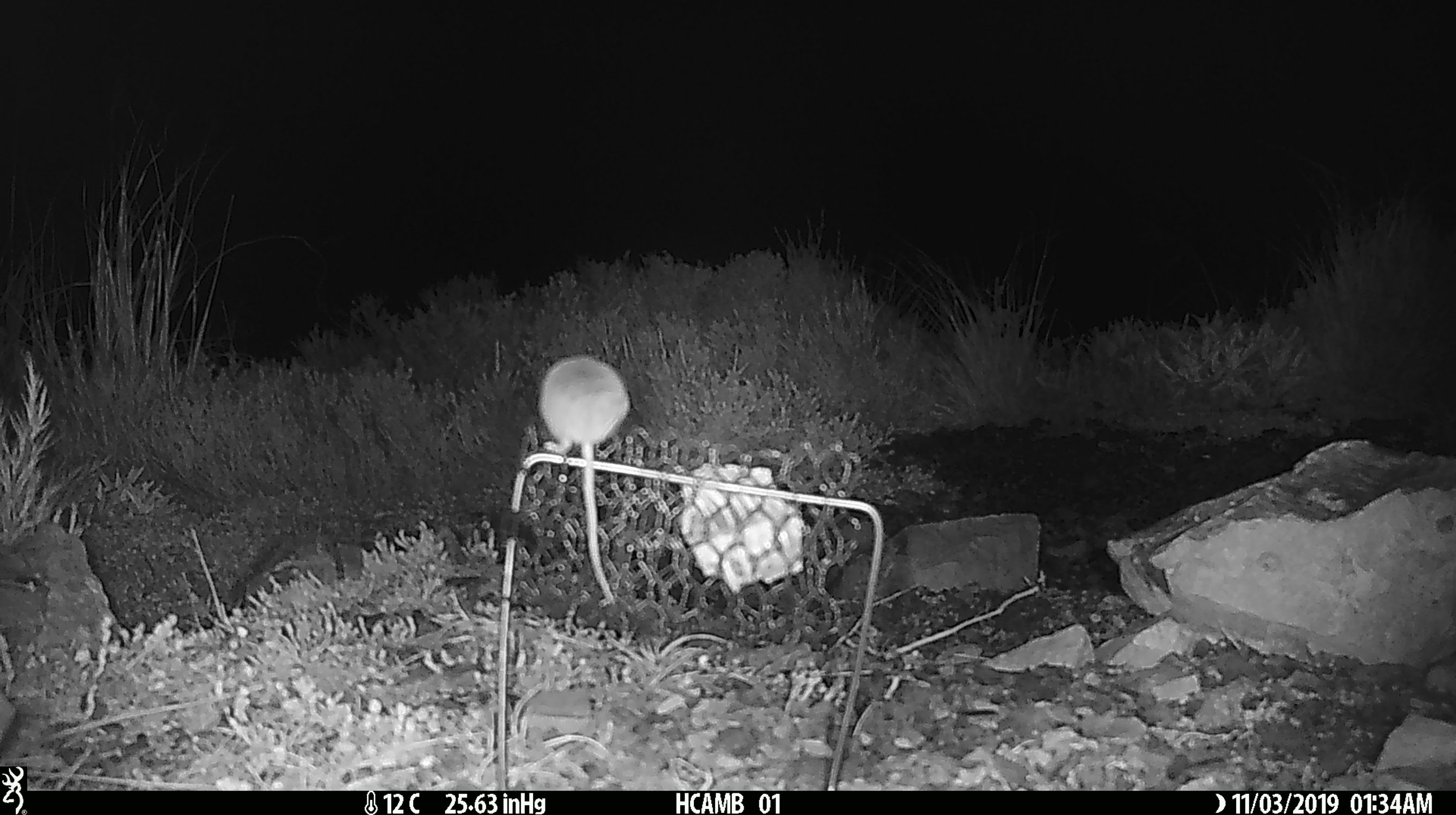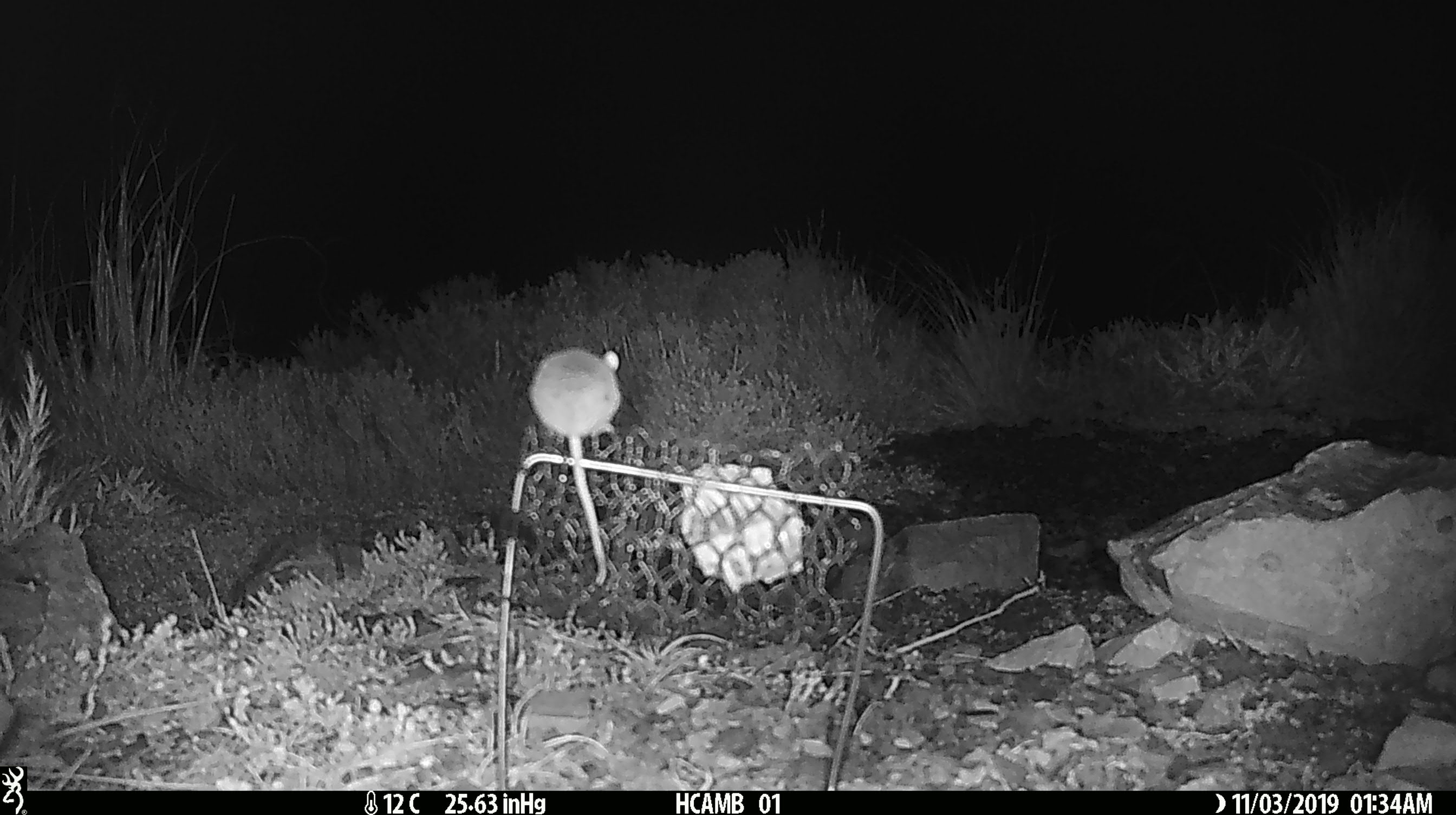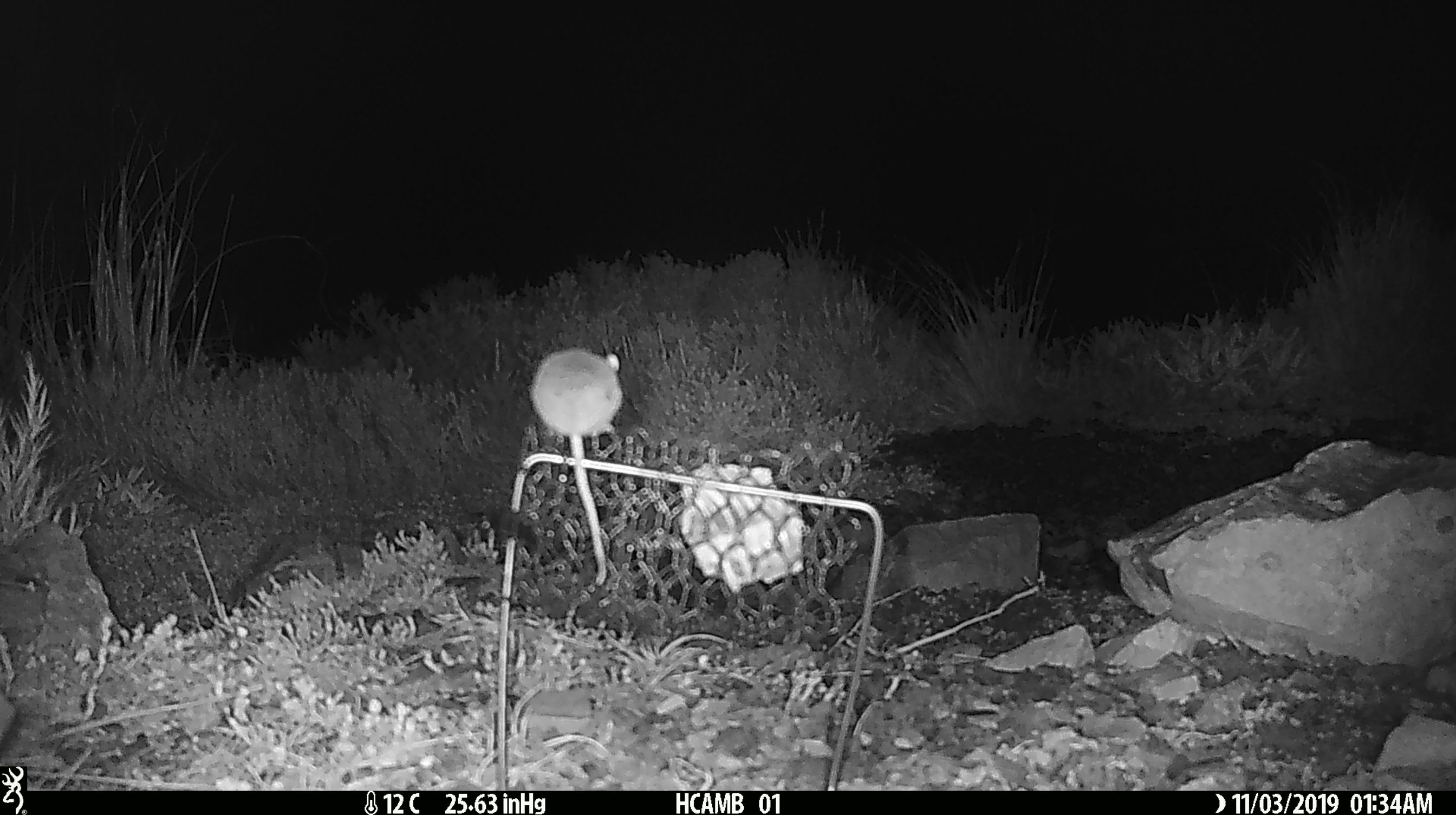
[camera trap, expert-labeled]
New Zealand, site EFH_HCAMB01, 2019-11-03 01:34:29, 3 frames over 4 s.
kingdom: Animalia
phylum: Chordata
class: Mammalia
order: Rodentia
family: Muridae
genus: Mus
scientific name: Mus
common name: mouse